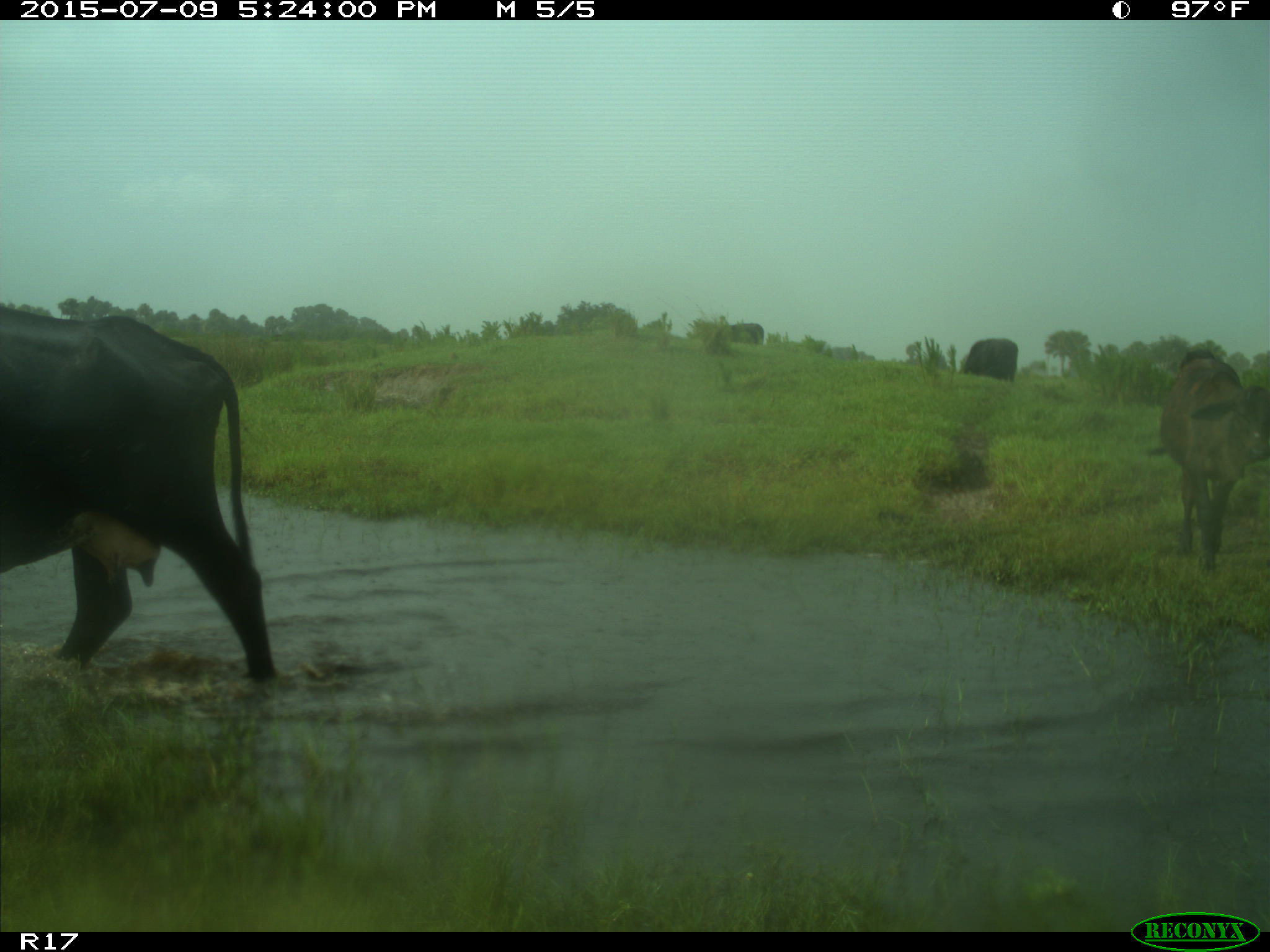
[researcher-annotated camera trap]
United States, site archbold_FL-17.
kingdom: Animalia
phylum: Chordata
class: Mammalia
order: Artiodactyla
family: Bovidae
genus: Bos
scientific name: Bos taurus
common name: domestic cow